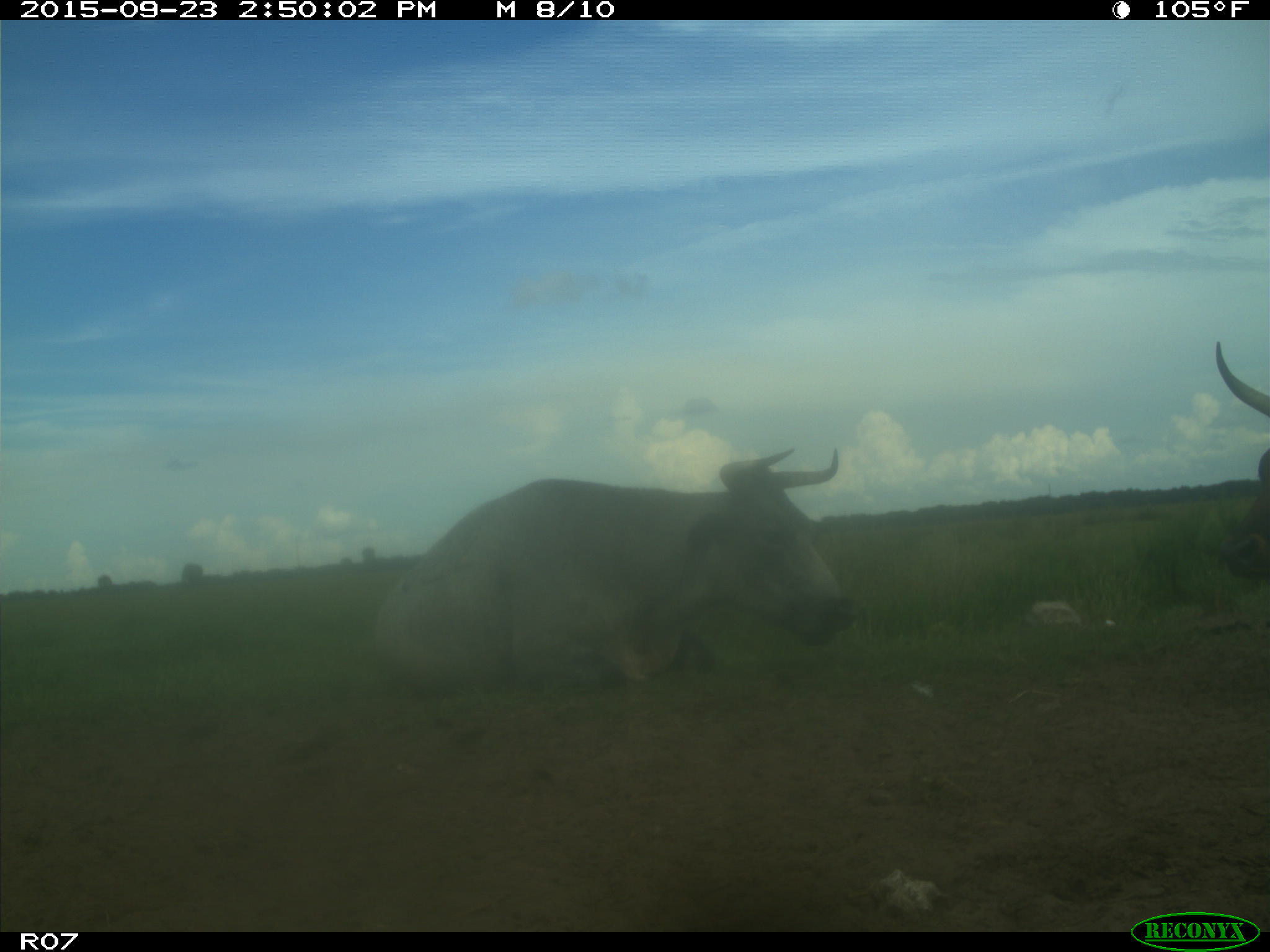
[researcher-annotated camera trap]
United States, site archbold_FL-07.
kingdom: Animalia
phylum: Chordata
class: Mammalia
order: Artiodactyla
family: Bovidae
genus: Bos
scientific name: Bos taurus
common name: domestic cow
Bos taurus (domestic cow).